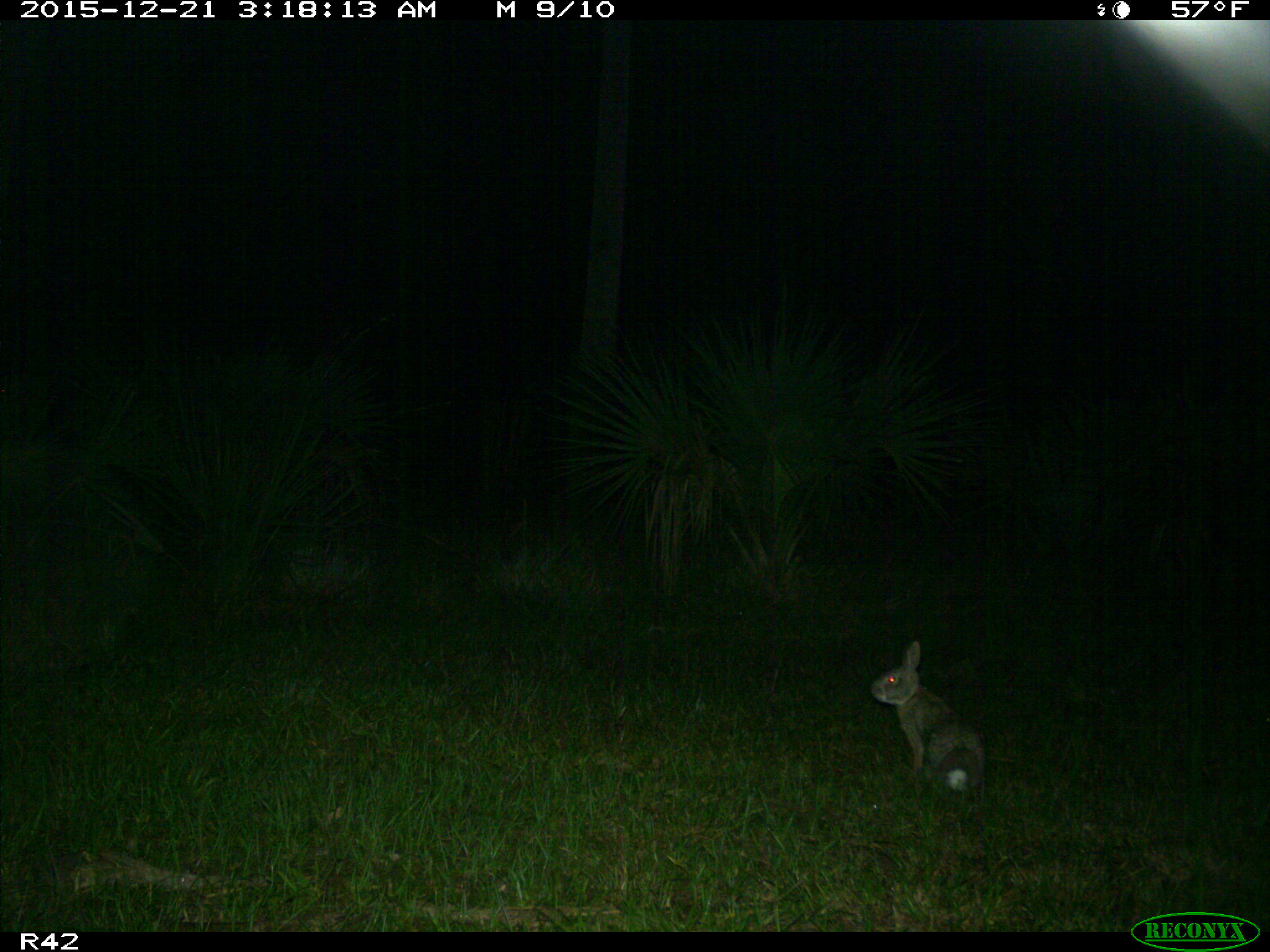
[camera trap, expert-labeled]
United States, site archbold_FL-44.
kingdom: Animalia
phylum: Chordata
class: Mammalia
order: Lagomorpha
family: Leporidae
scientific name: Leporidae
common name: rabbits and hares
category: unidentified rabbit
Unidentified rabbit (rabbits and hares) (Leporidae).